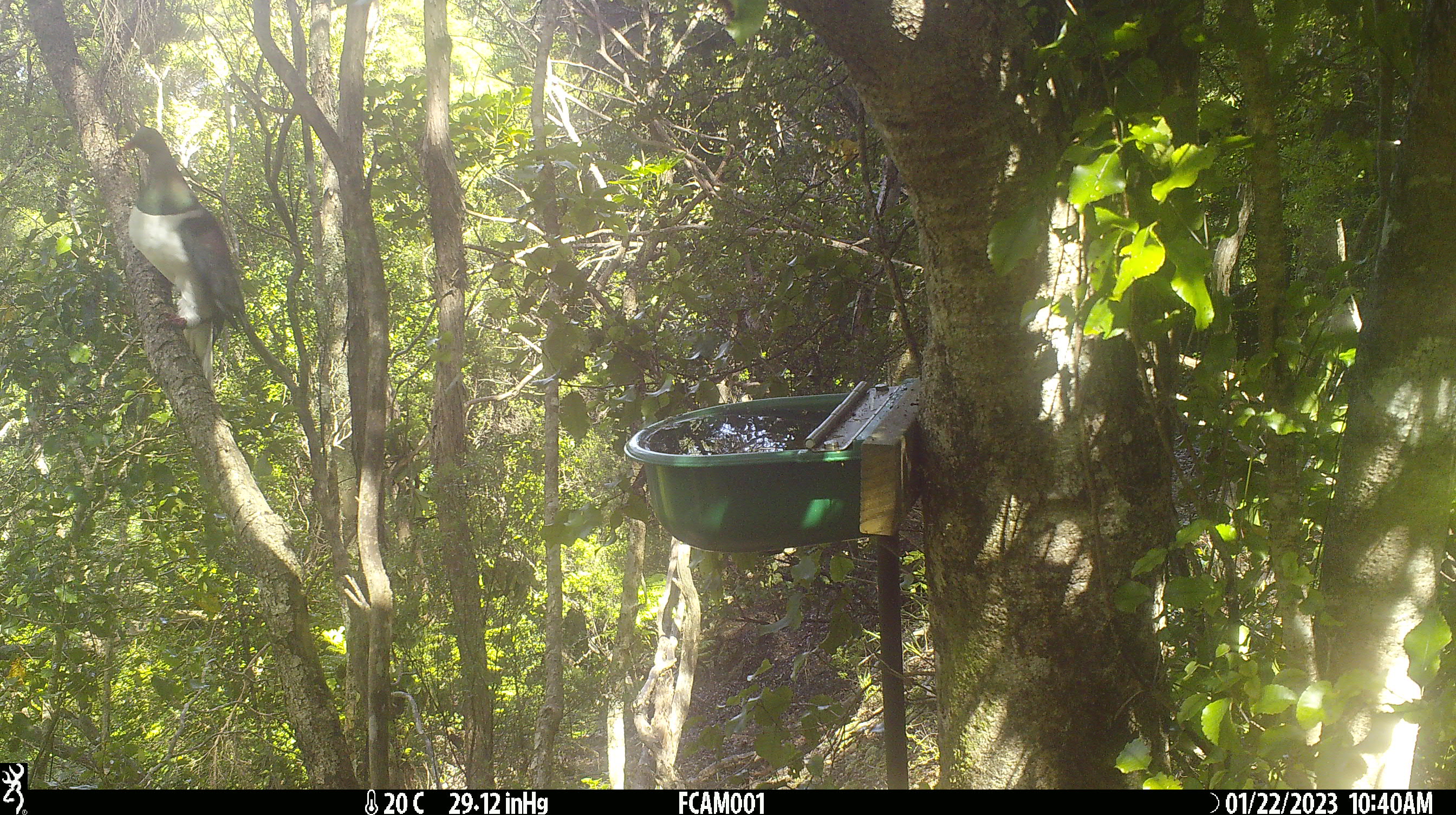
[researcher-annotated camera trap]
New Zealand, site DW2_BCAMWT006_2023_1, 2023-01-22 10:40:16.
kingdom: Animalia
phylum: Chordata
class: Aves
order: Columbiformes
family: Columbidae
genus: Hemiphaga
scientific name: Hemiphaga novaeseelandiae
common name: new zealand pigeon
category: kereru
Kereru (new zealand pigeon) (Hemiphaga novaeseelandiae).